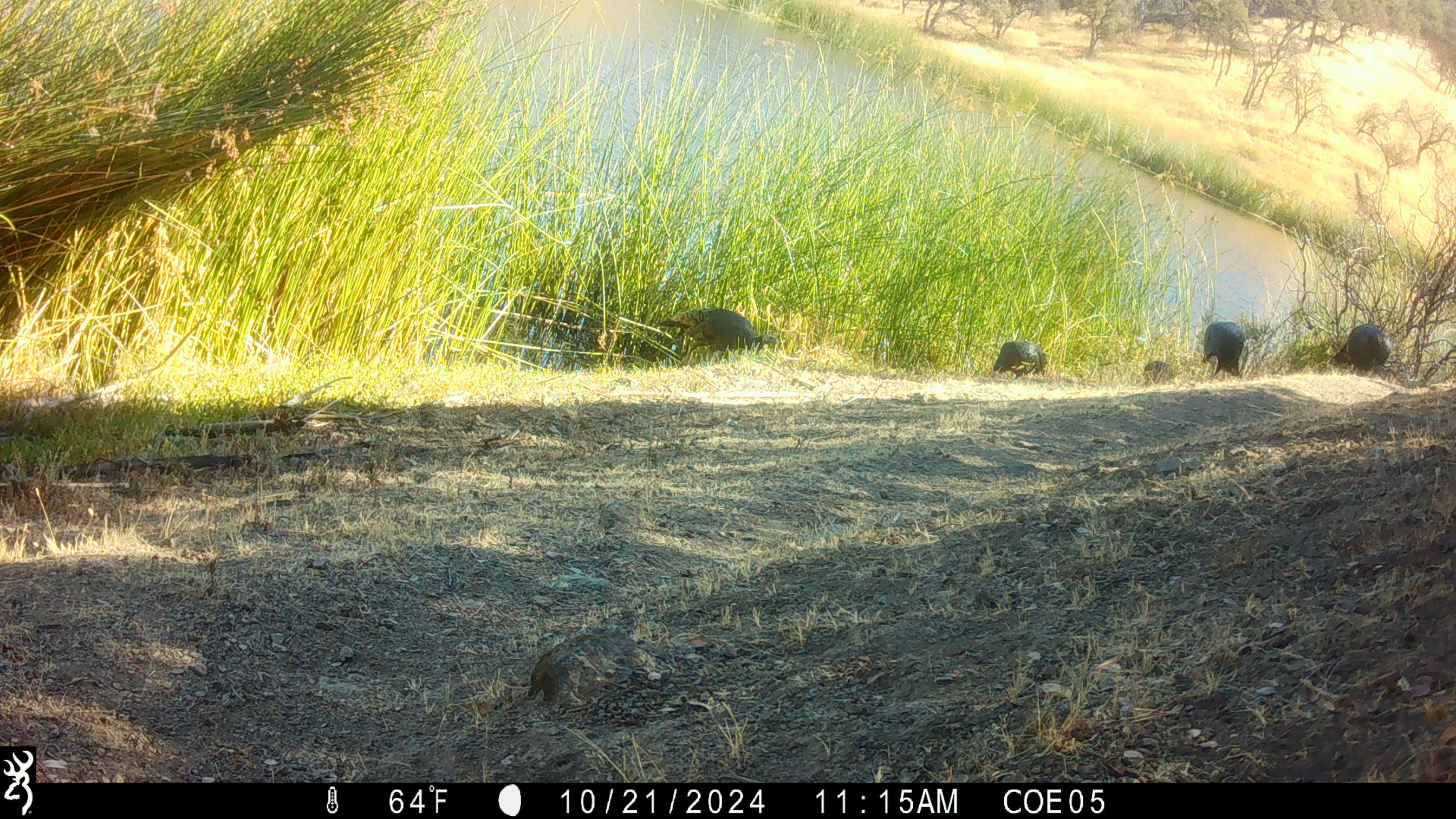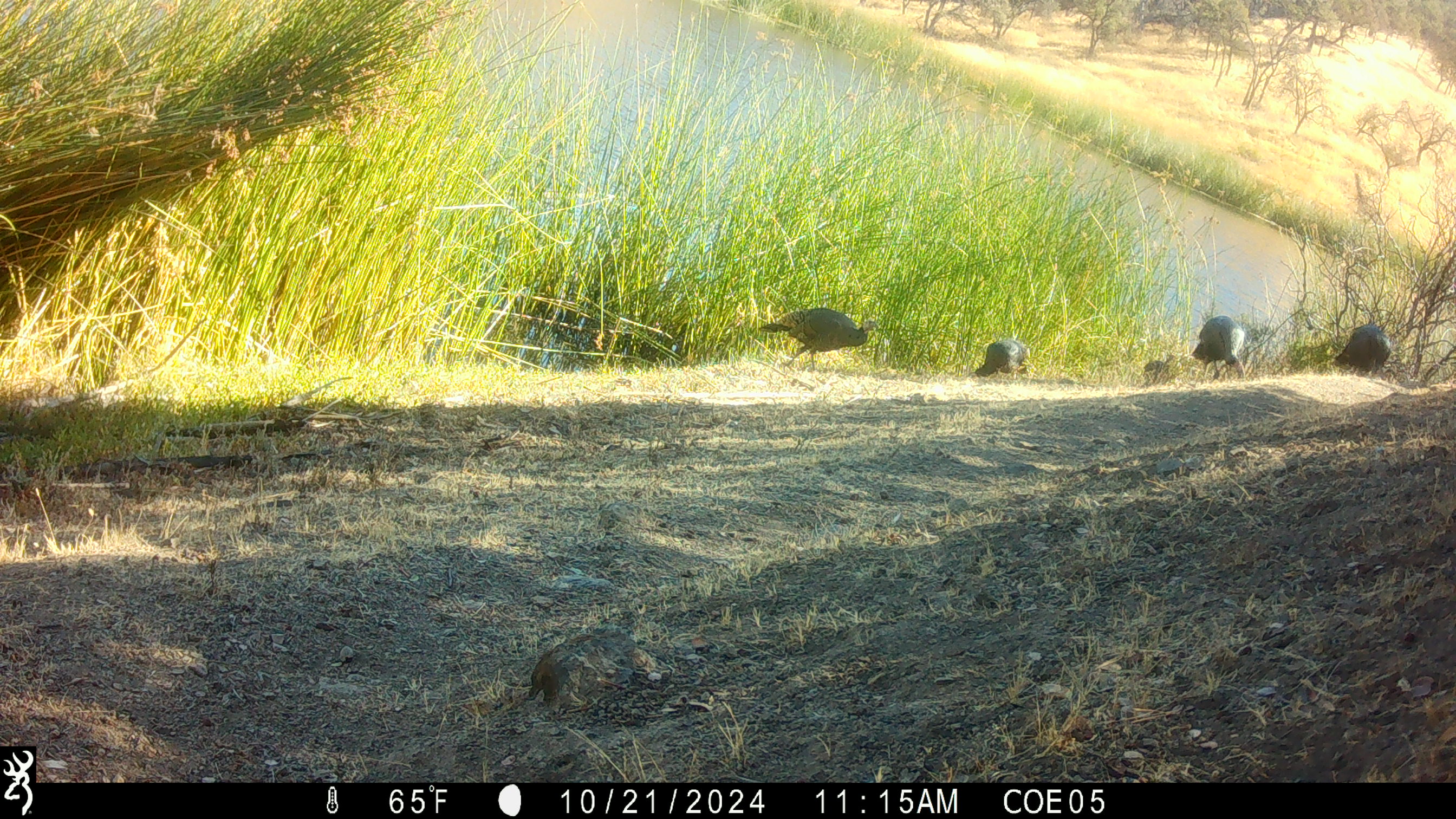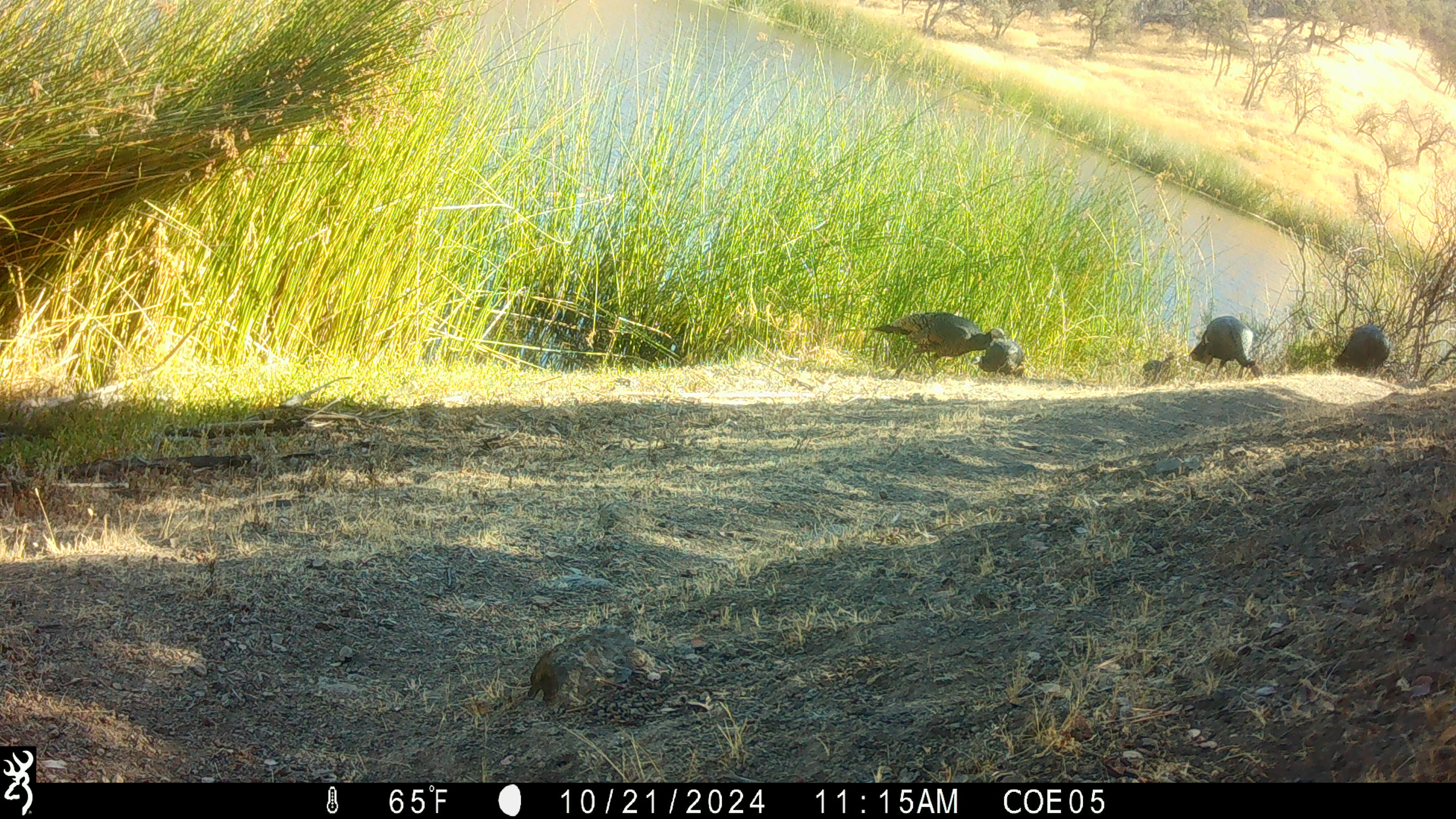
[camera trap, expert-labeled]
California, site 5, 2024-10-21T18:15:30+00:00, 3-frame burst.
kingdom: Animalia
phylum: Chordata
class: Aves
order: Galliformes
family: Phasianidae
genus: Meleagris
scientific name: Meleagris gallopavo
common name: turkey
Turkey (Meleagris gallopavo).